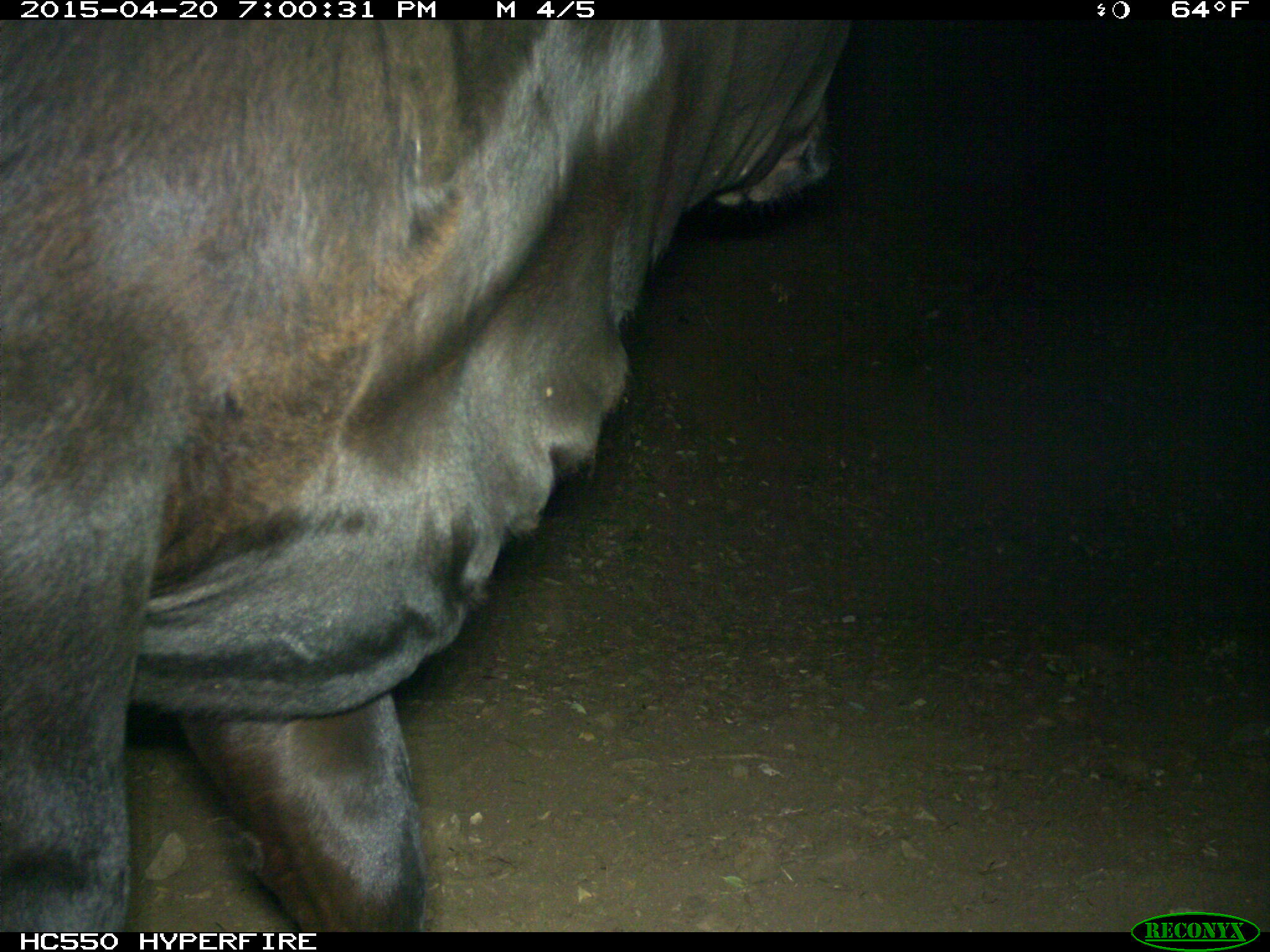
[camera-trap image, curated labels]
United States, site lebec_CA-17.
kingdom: Animalia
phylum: Chordata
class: Mammalia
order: Artiodactyla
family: Bovidae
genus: Bos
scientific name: Bos taurus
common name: domestic cow